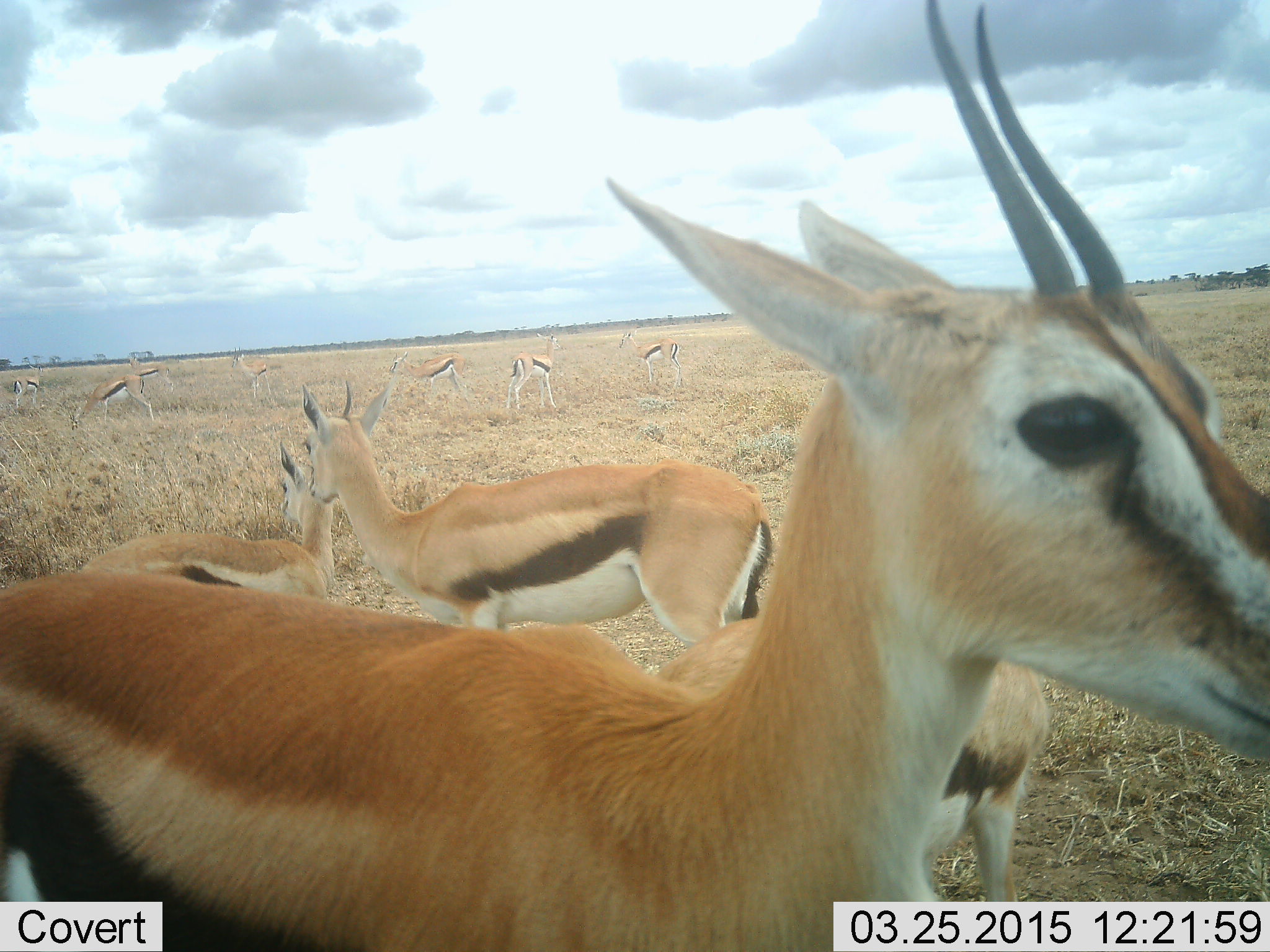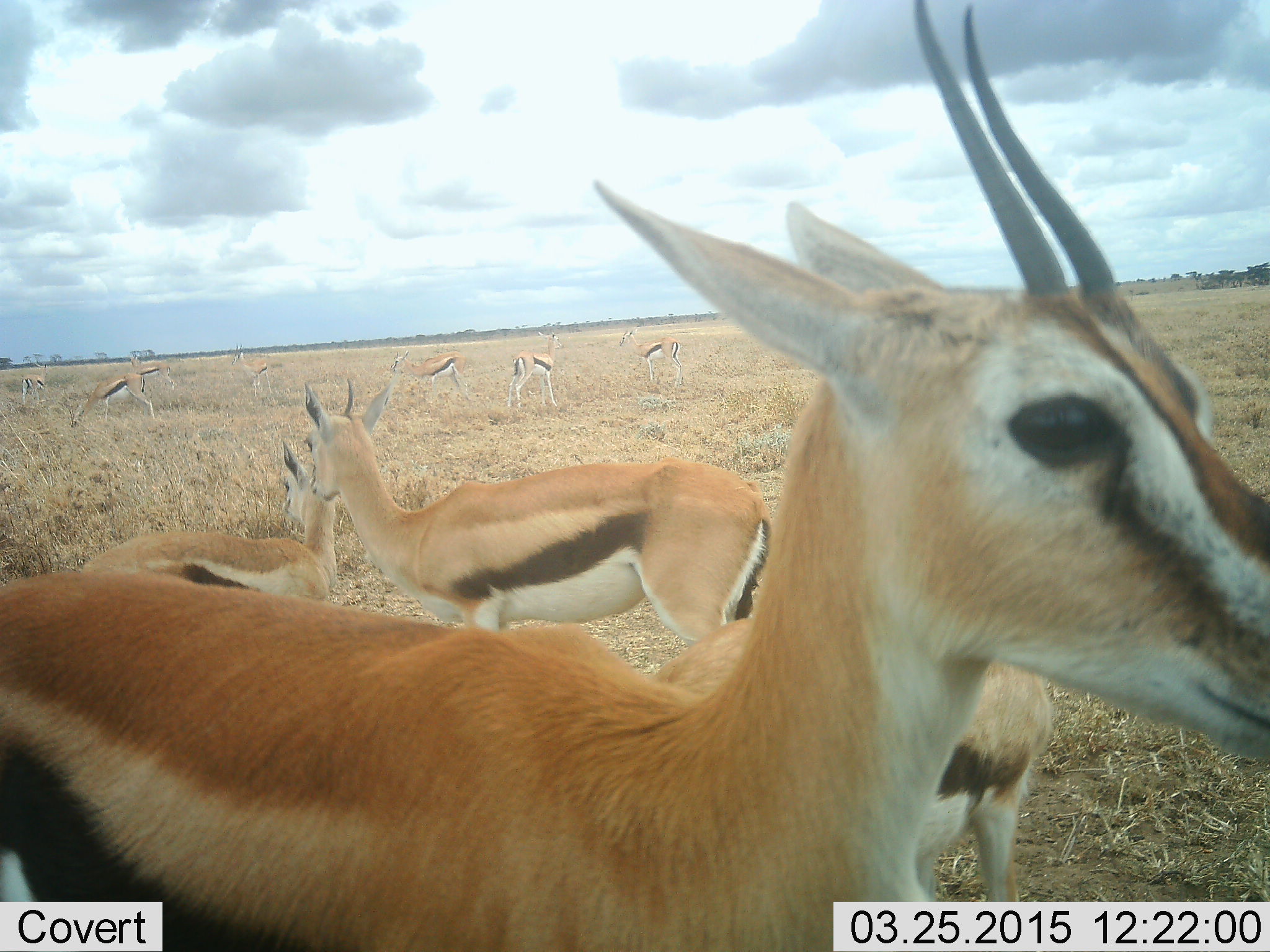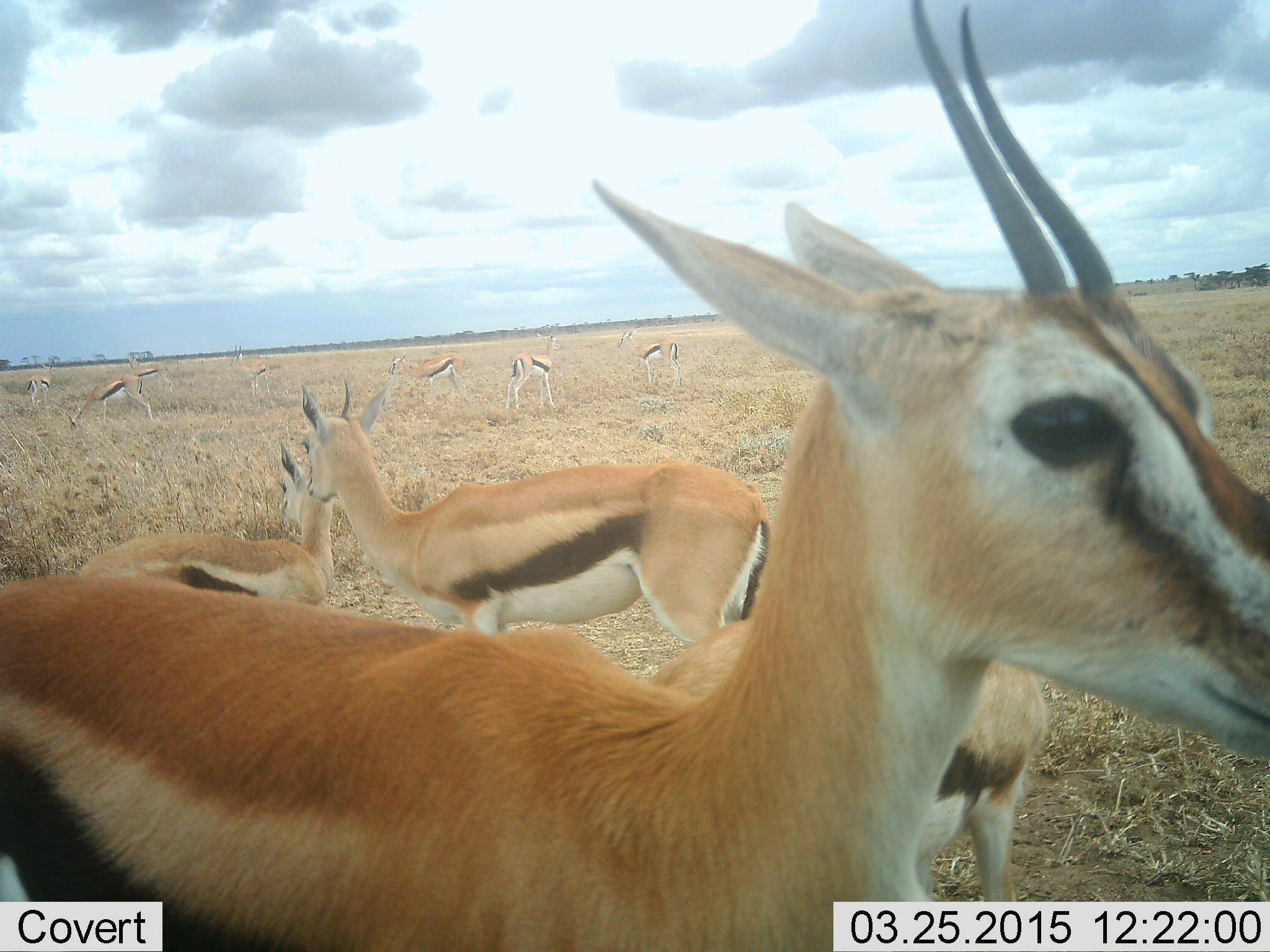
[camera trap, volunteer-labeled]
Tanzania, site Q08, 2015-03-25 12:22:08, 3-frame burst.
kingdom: Animalia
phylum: Chordata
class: Mammalia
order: Artiodactyla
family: Bovidae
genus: Eudorcas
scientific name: Eudorcas thomsonii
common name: thomson's gazelle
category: gazellethomsons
Gazellethomsons (thomson's gazelle) (Eudorcas thomsonii), count 11-50. Behavior (volunteer vote fractions): standing 100%, resting 0%, moving 0%, interacting 0%. Young present (vote fraction): 10%. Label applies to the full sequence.